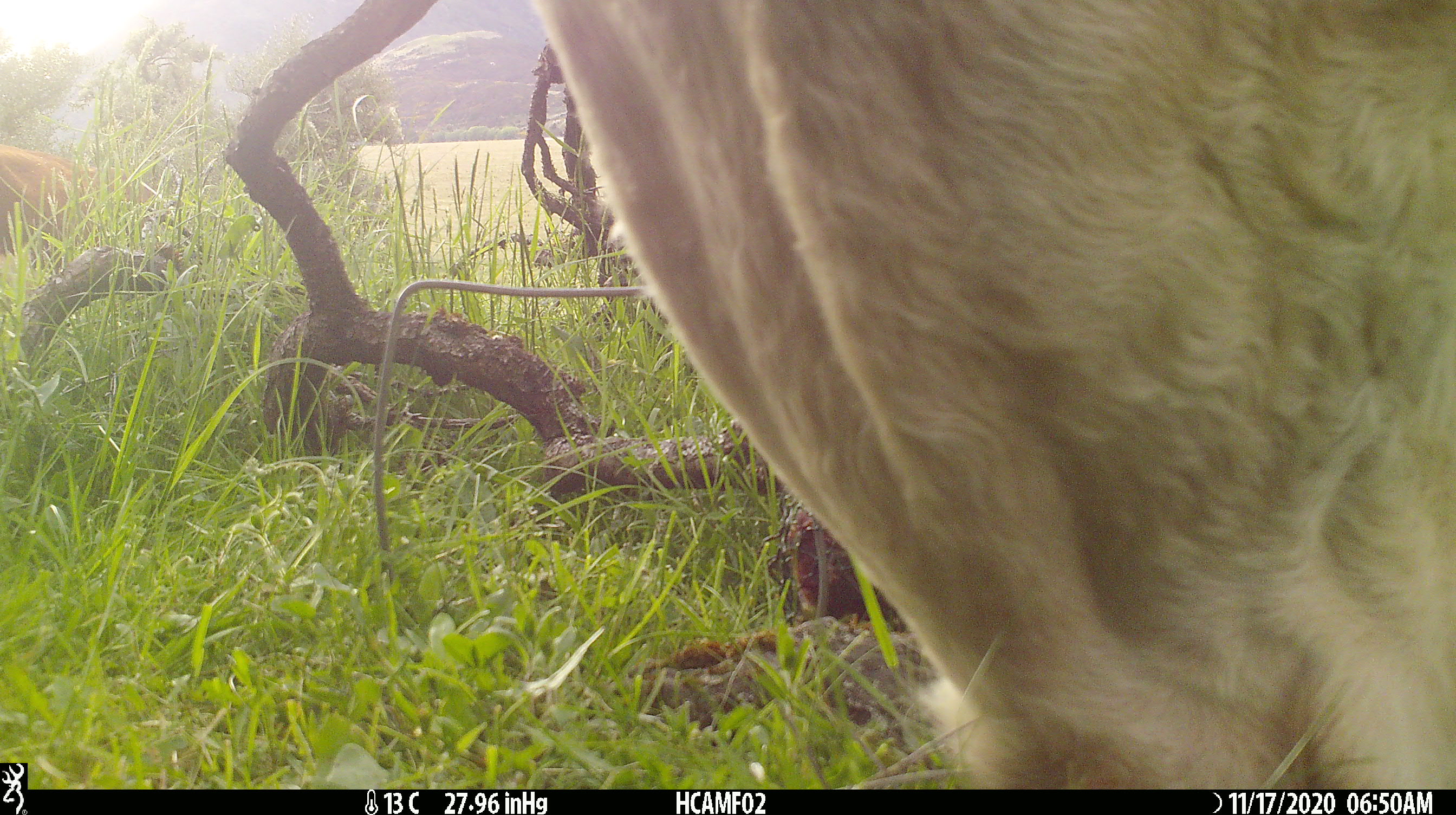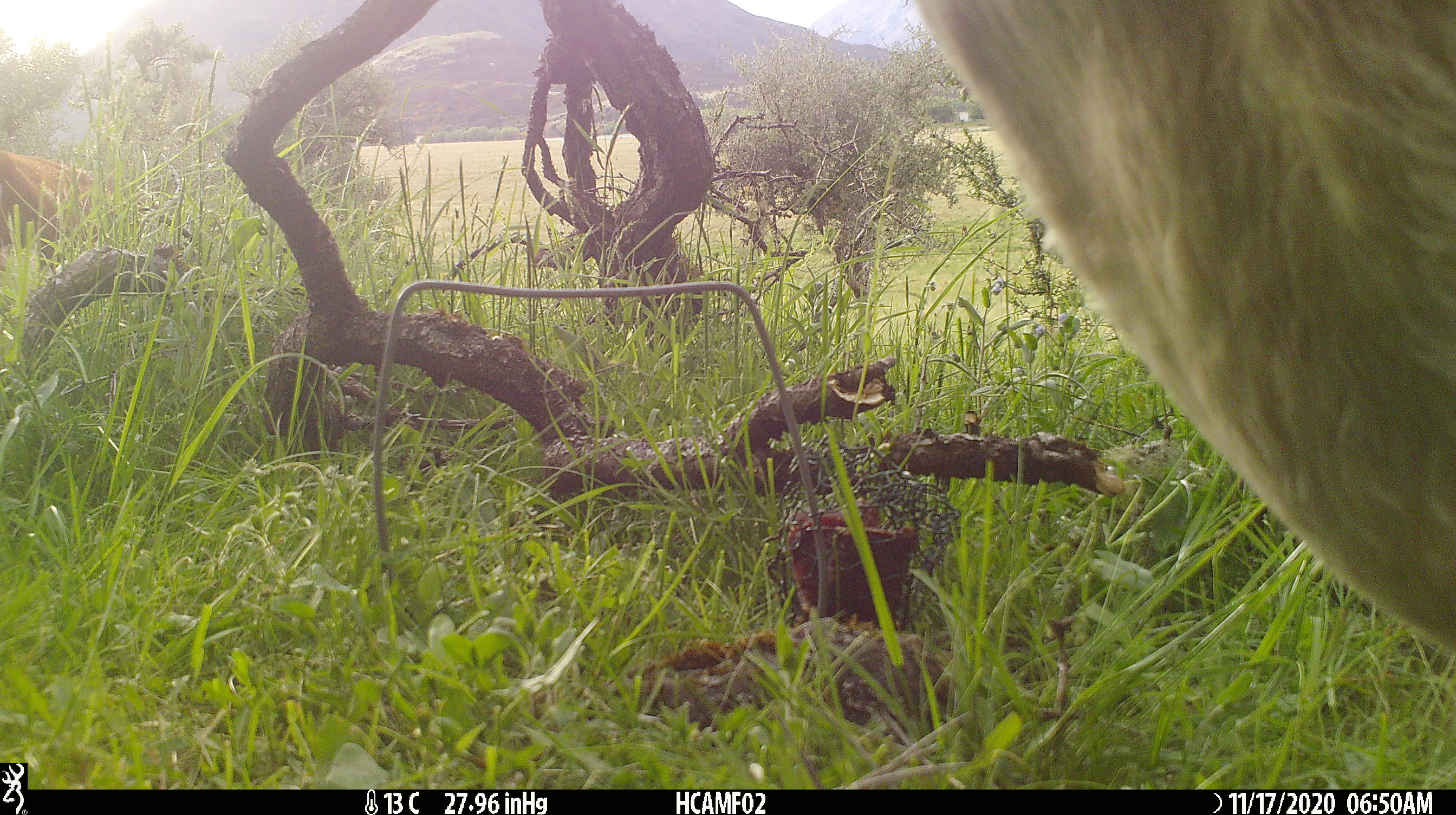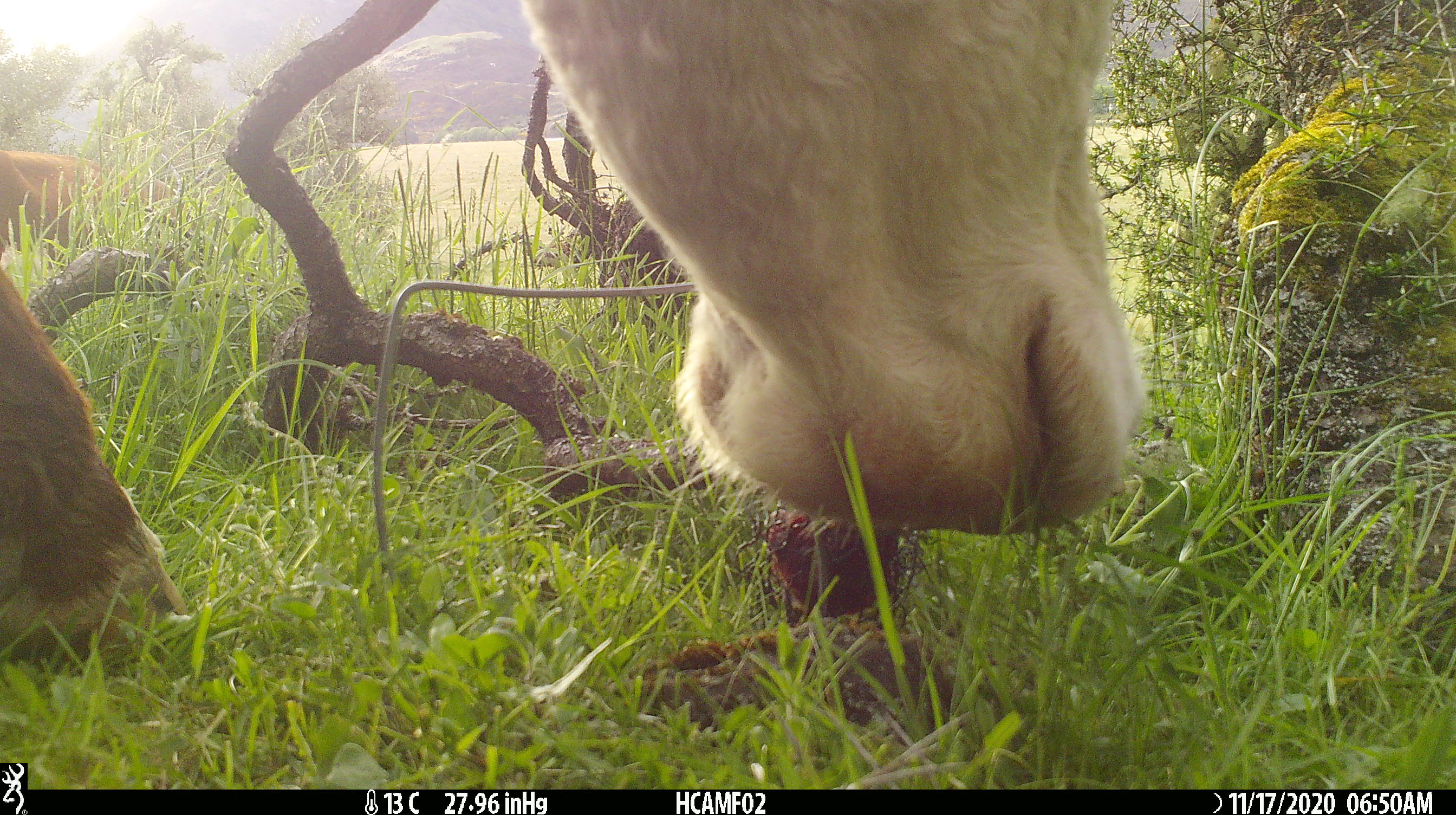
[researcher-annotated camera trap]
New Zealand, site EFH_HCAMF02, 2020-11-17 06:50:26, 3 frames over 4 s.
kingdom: Animalia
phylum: Chordata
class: Mammalia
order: Artiodactyla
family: Bovidae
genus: Bos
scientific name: Bos taurus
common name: domestic cow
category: cow